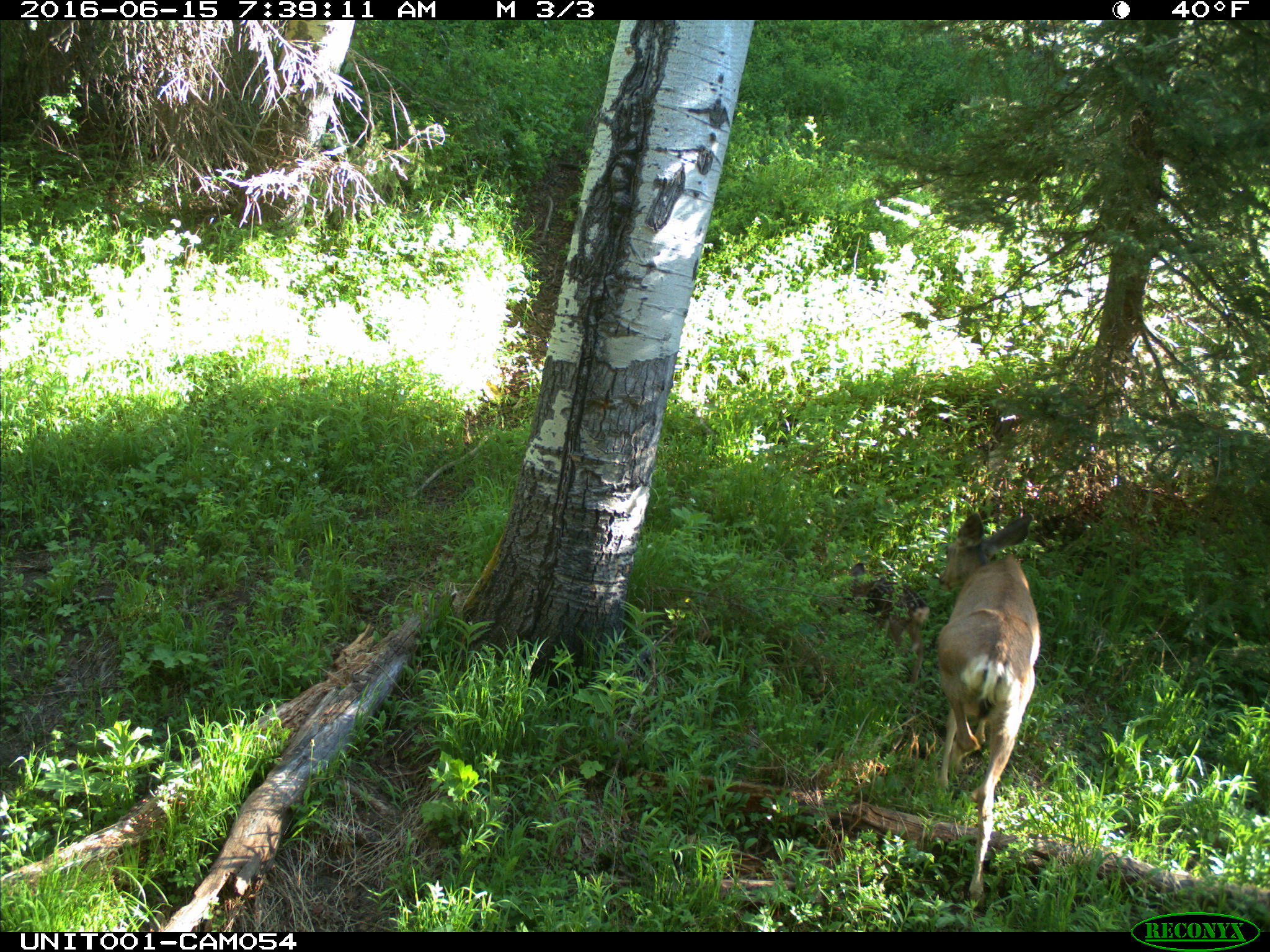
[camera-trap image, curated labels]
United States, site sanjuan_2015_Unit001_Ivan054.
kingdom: Animalia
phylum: Chordata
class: Mammalia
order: Artiodactyla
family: Cervidae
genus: Odocoileus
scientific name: Odocoileus hemionus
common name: mule deer